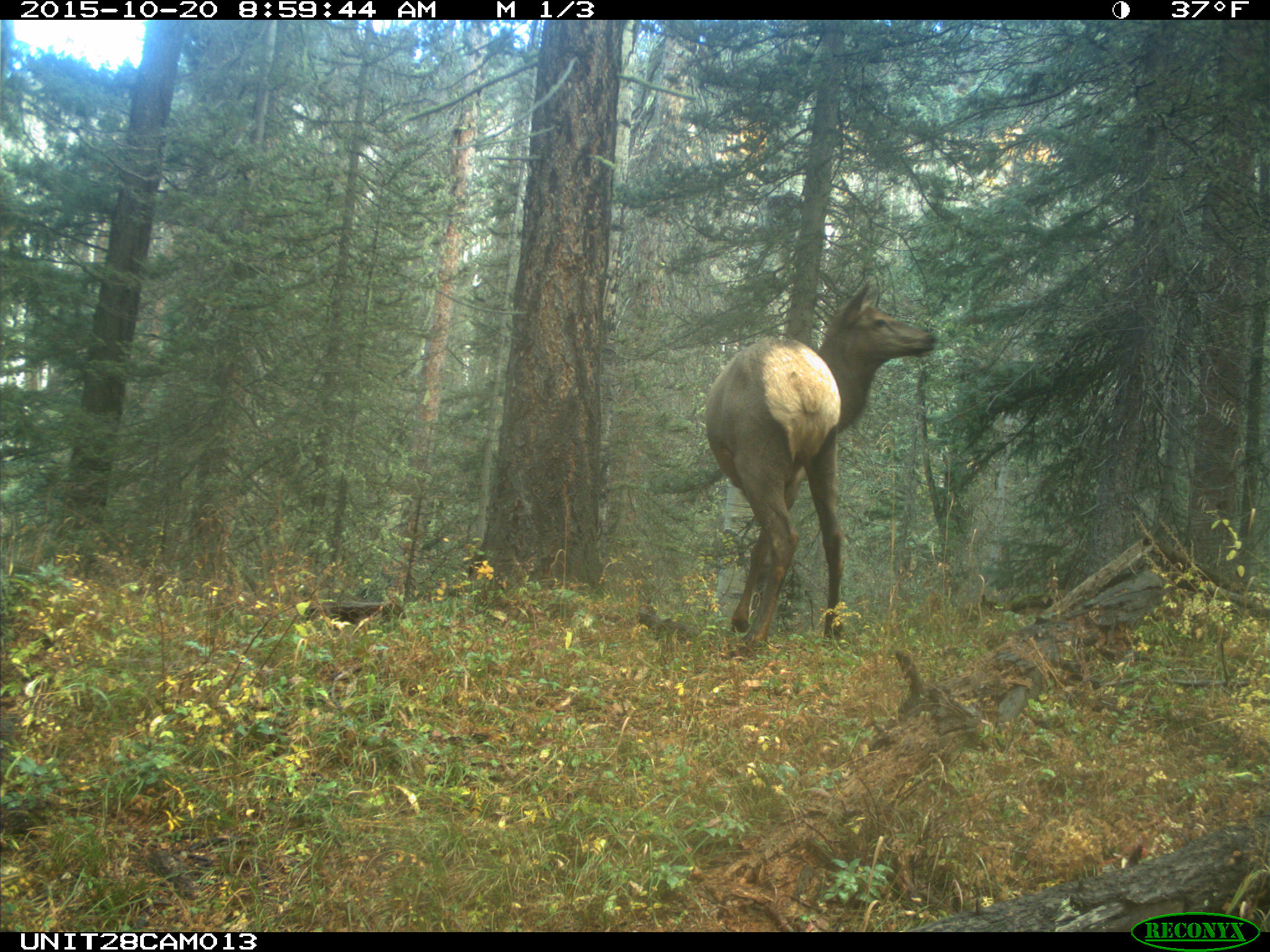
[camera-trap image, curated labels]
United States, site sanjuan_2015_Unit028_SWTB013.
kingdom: Animalia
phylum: Chordata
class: Mammalia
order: Artiodactyla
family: Cervidae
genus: Cervus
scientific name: Cervus elaphus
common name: red deer